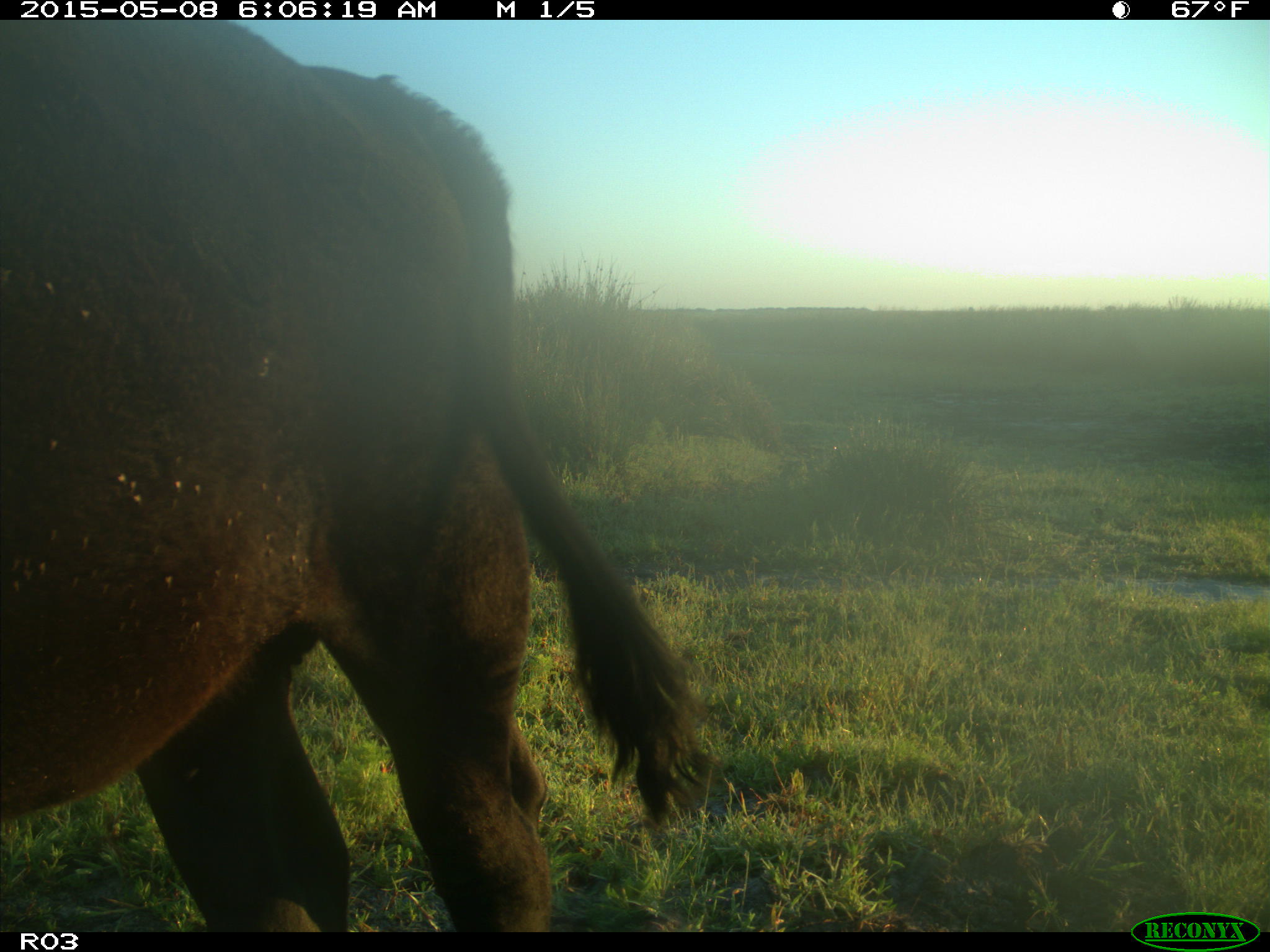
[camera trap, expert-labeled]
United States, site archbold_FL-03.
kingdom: Animalia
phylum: Chordata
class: Mammalia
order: Artiodactyla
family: Bovidae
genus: Bos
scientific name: Bos taurus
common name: domestic cow